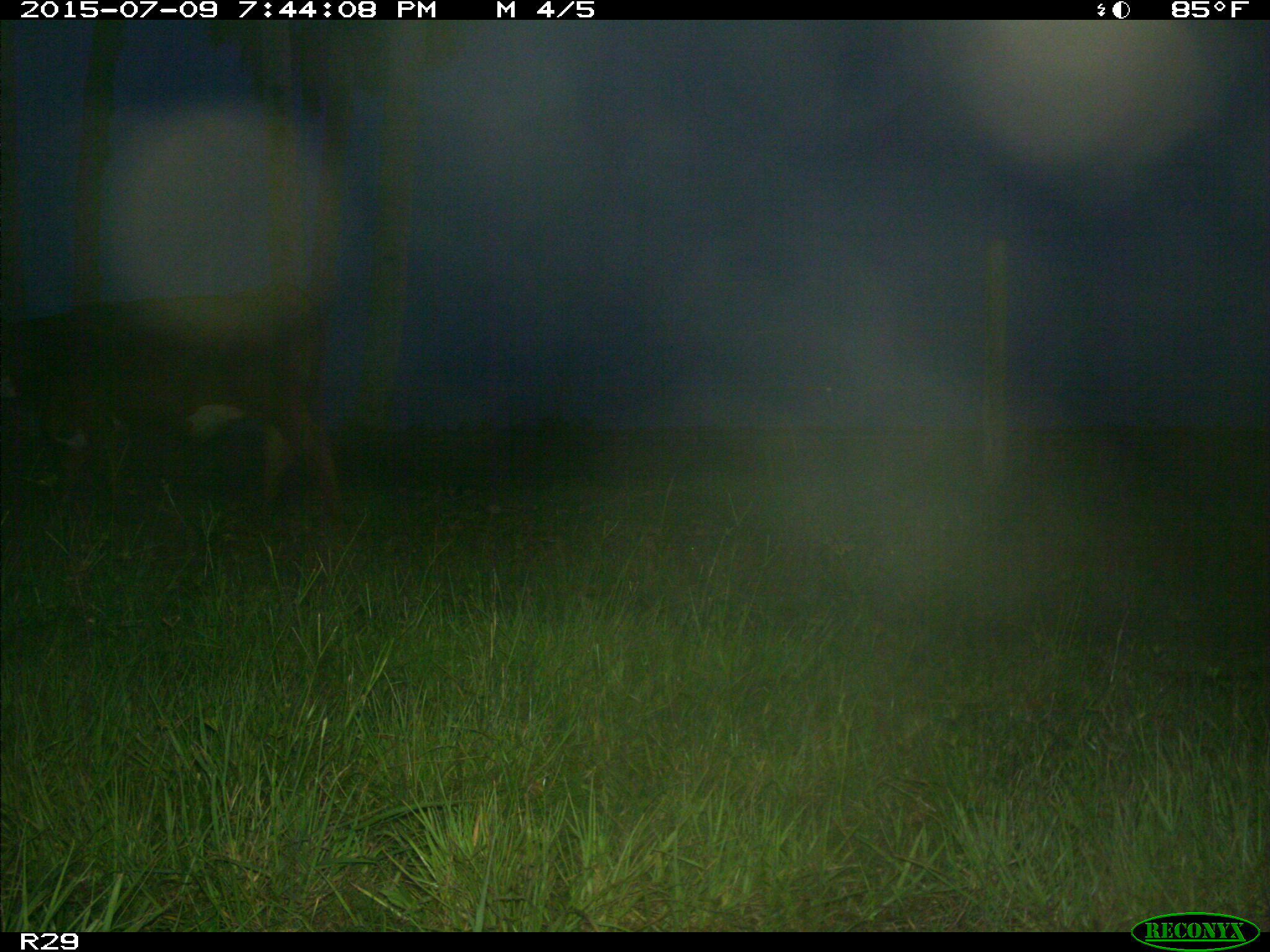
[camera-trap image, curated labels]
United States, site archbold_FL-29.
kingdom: Animalia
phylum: Chordata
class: Mammalia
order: Artiodactyla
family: Bovidae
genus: Bos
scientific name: Bos taurus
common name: domestic cow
Bos taurus (domestic cow).